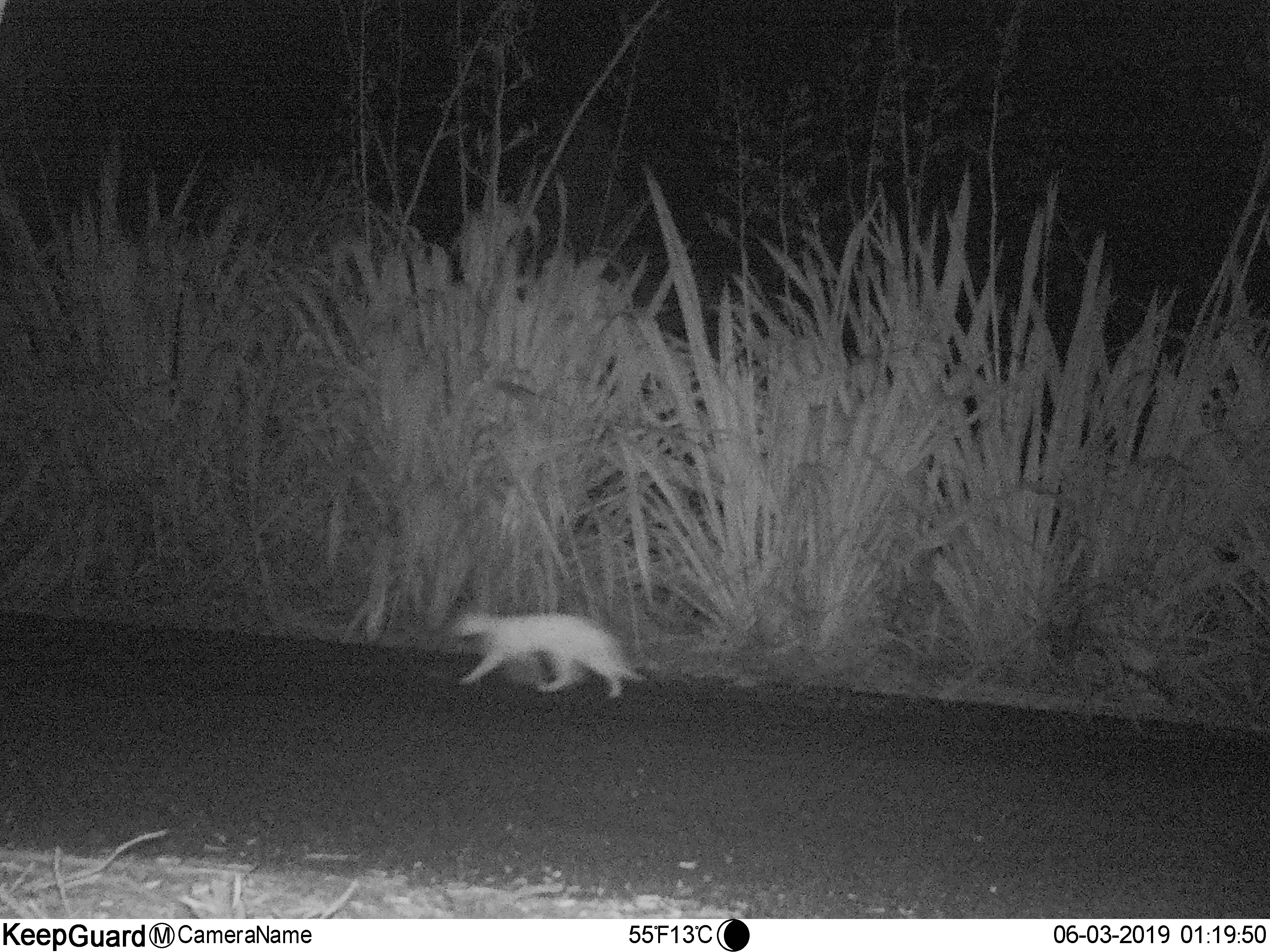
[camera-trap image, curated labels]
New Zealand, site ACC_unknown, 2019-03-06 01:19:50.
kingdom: Animalia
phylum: Chordata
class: Mammalia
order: Carnivora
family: Felidae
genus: Felis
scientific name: Felis catus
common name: domestic cat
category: cat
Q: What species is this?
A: Cat (domestic cat) (Felis catus).